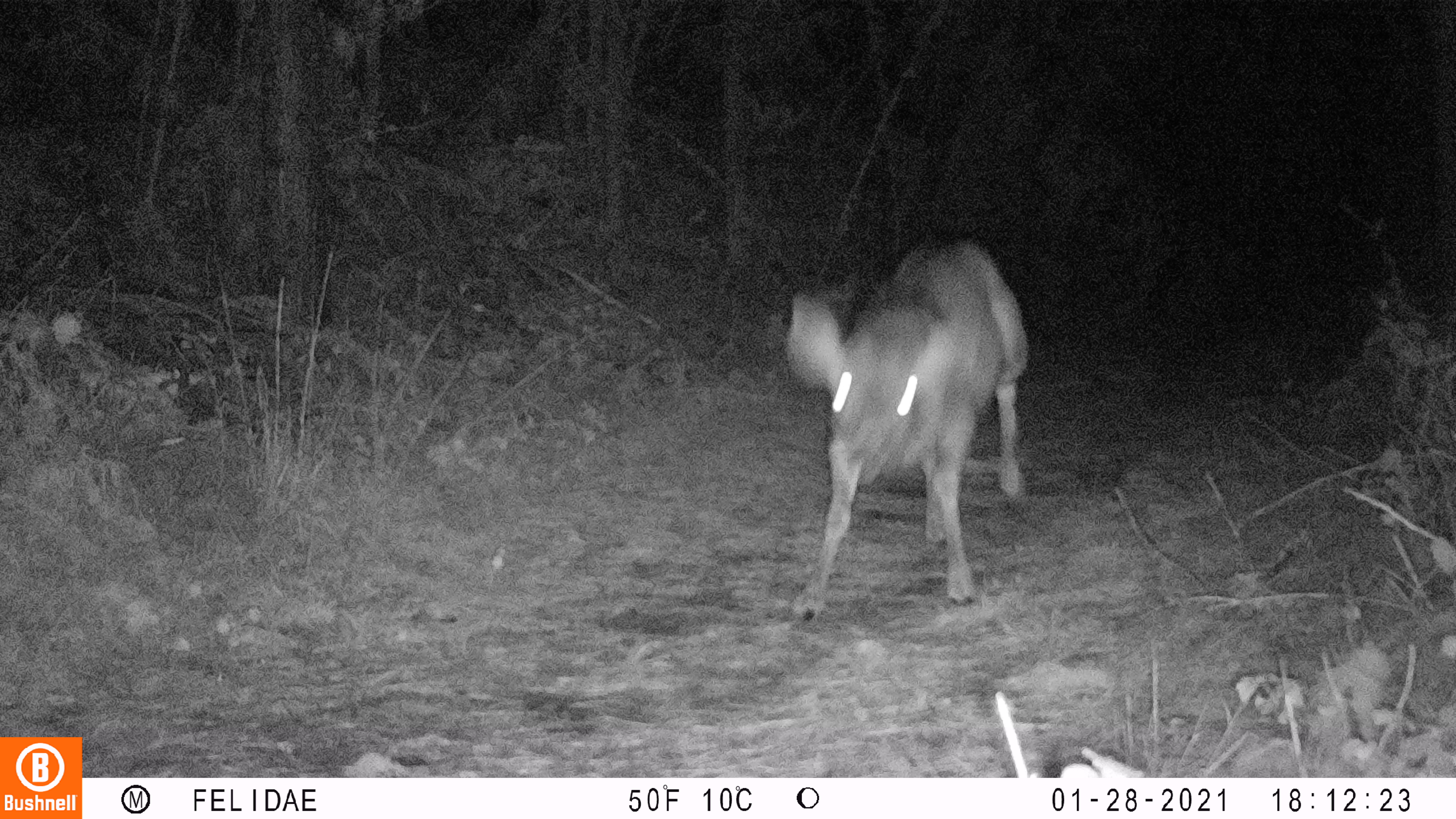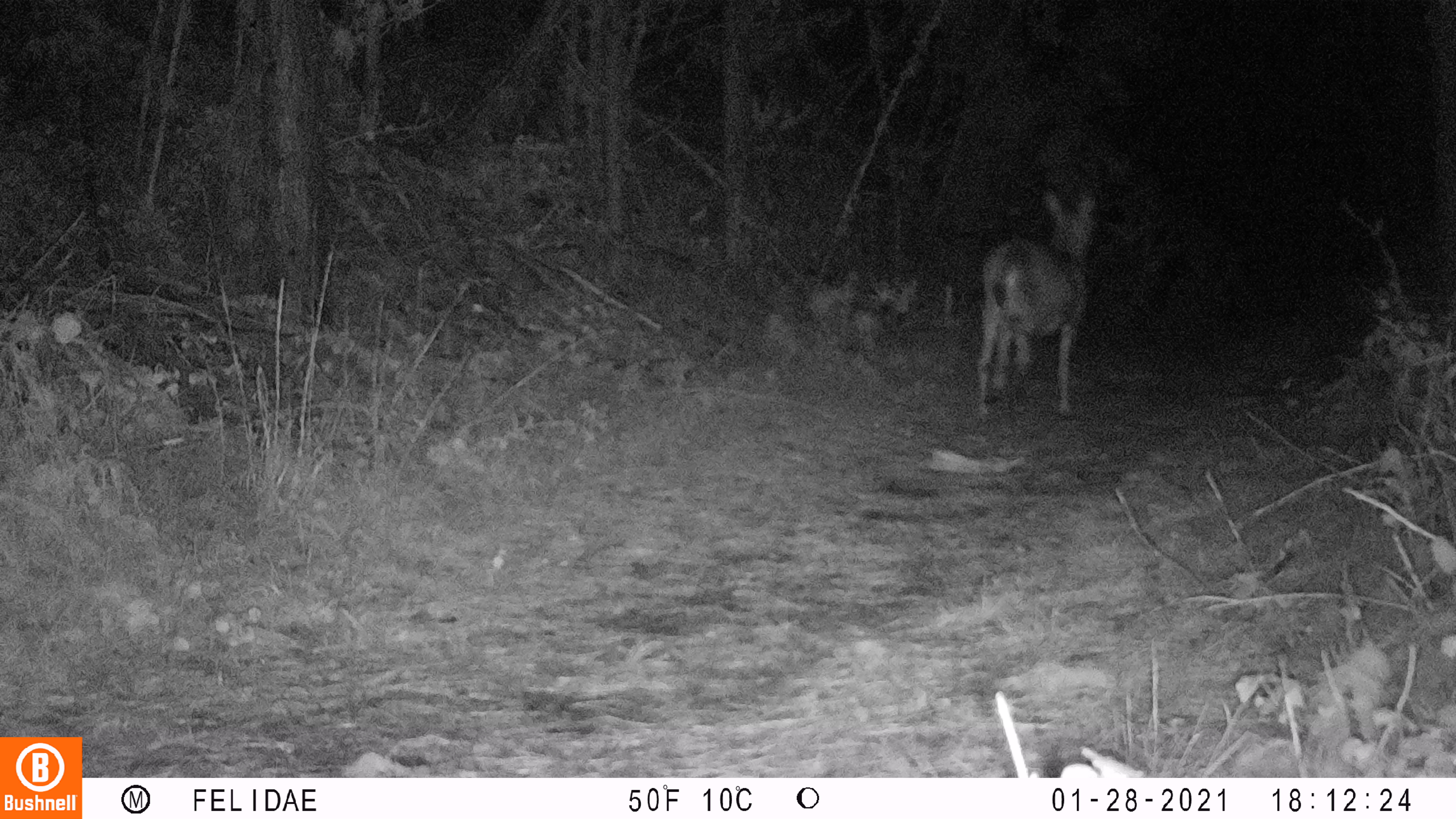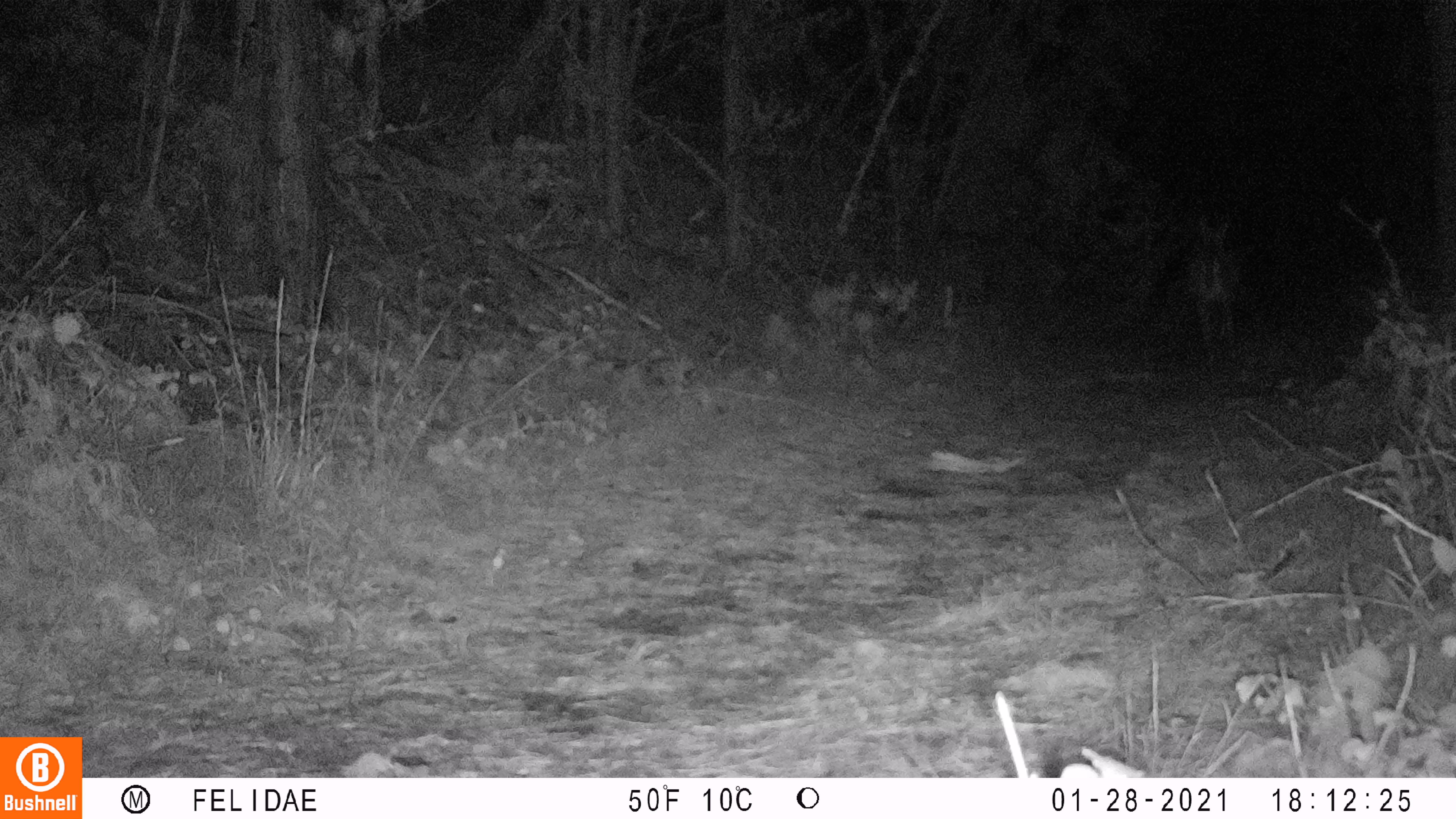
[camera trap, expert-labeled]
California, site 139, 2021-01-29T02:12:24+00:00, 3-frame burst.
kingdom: Animalia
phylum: Chordata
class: Mammalia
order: Artiodactyla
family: Cervidae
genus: Odocoileus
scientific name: Odocoileus hemionus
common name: mule deer